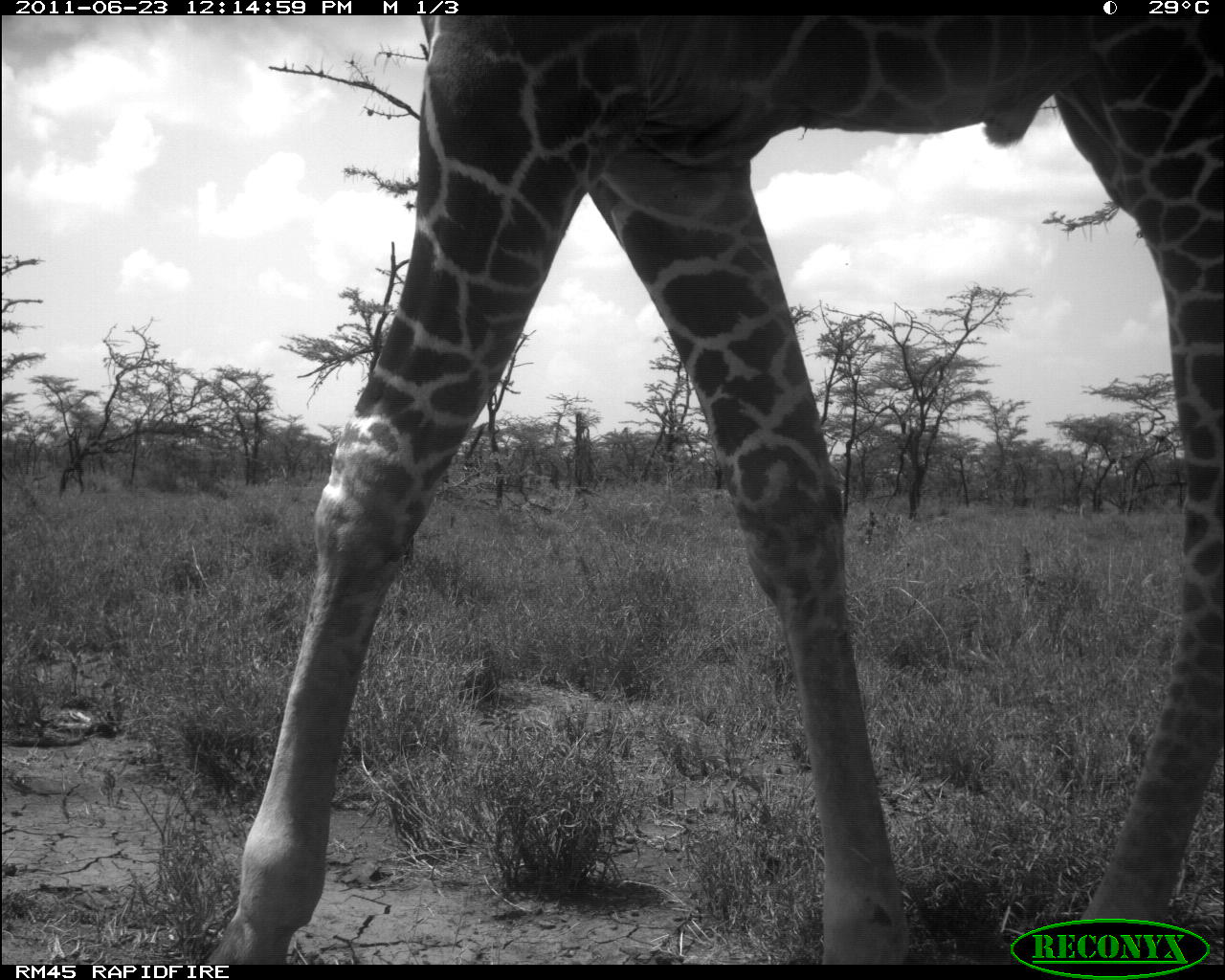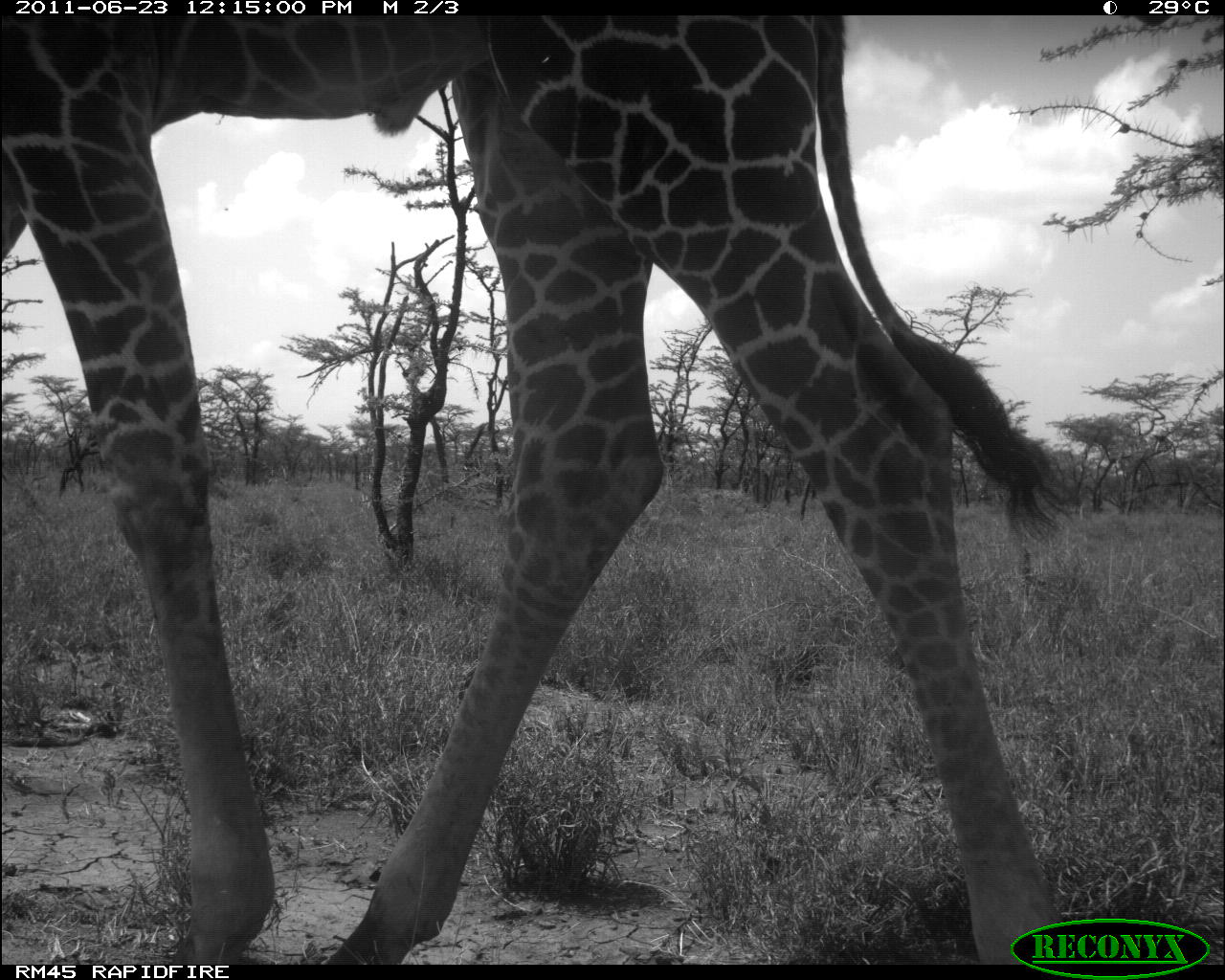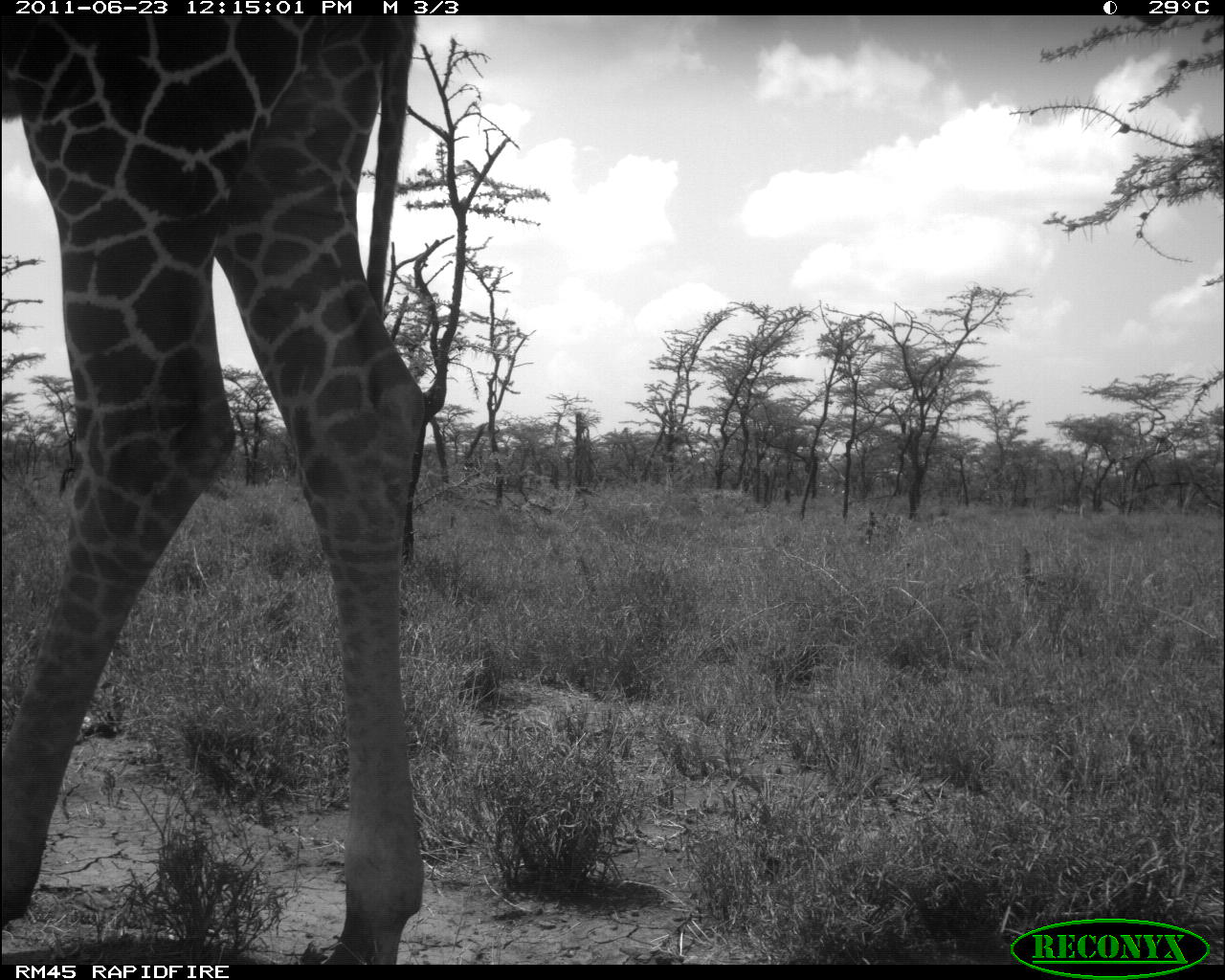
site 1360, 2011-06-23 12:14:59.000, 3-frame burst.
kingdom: Animalia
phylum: Chordata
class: Mammalia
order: Artiodactyla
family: Giraffidae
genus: Giraffa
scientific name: Giraffa camelopardalis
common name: giraffe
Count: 1.